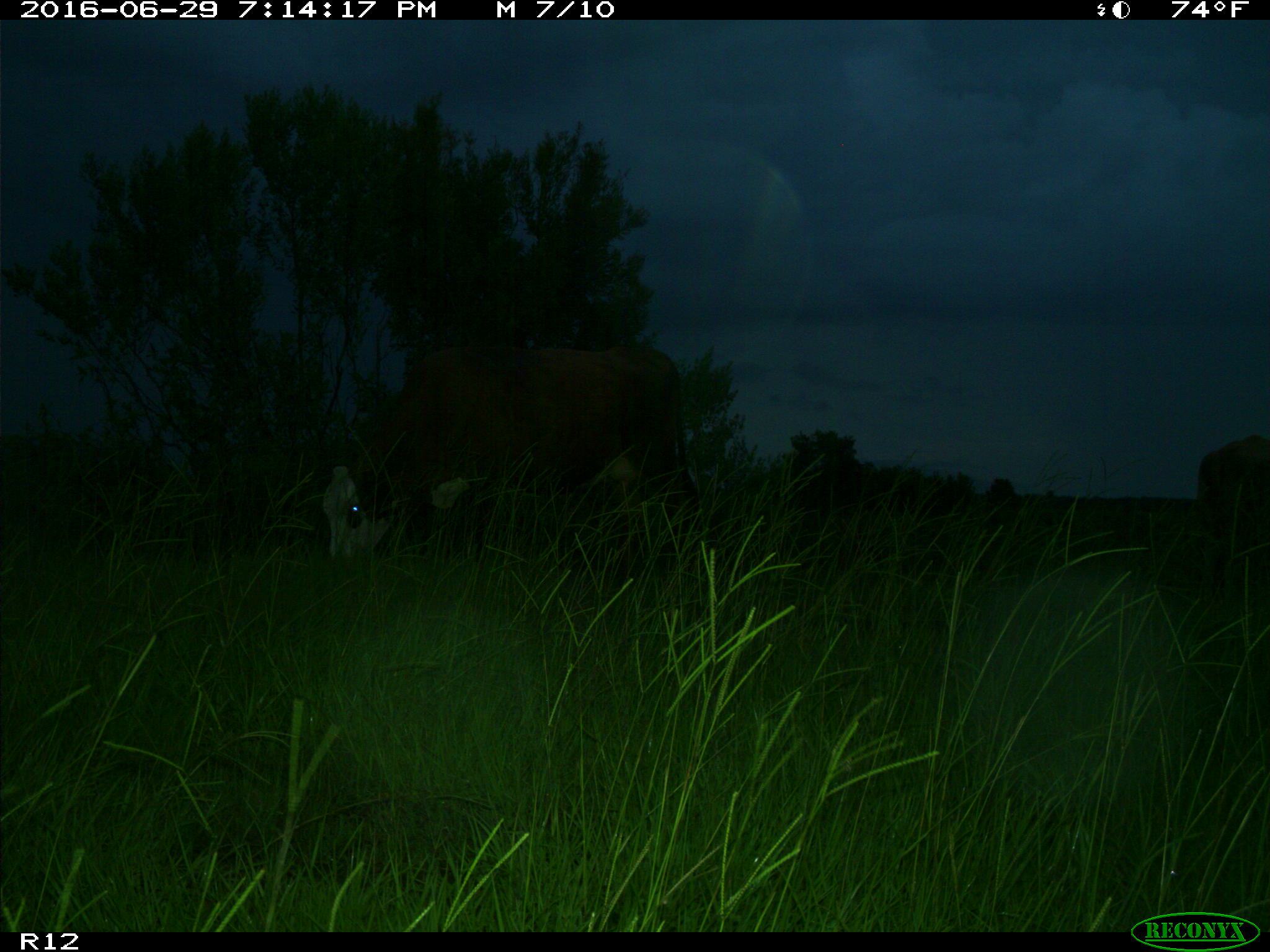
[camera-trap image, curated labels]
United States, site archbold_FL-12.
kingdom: Animalia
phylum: Chordata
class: Mammalia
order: Artiodactyla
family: Bovidae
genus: Bos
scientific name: Bos taurus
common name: domestic cow